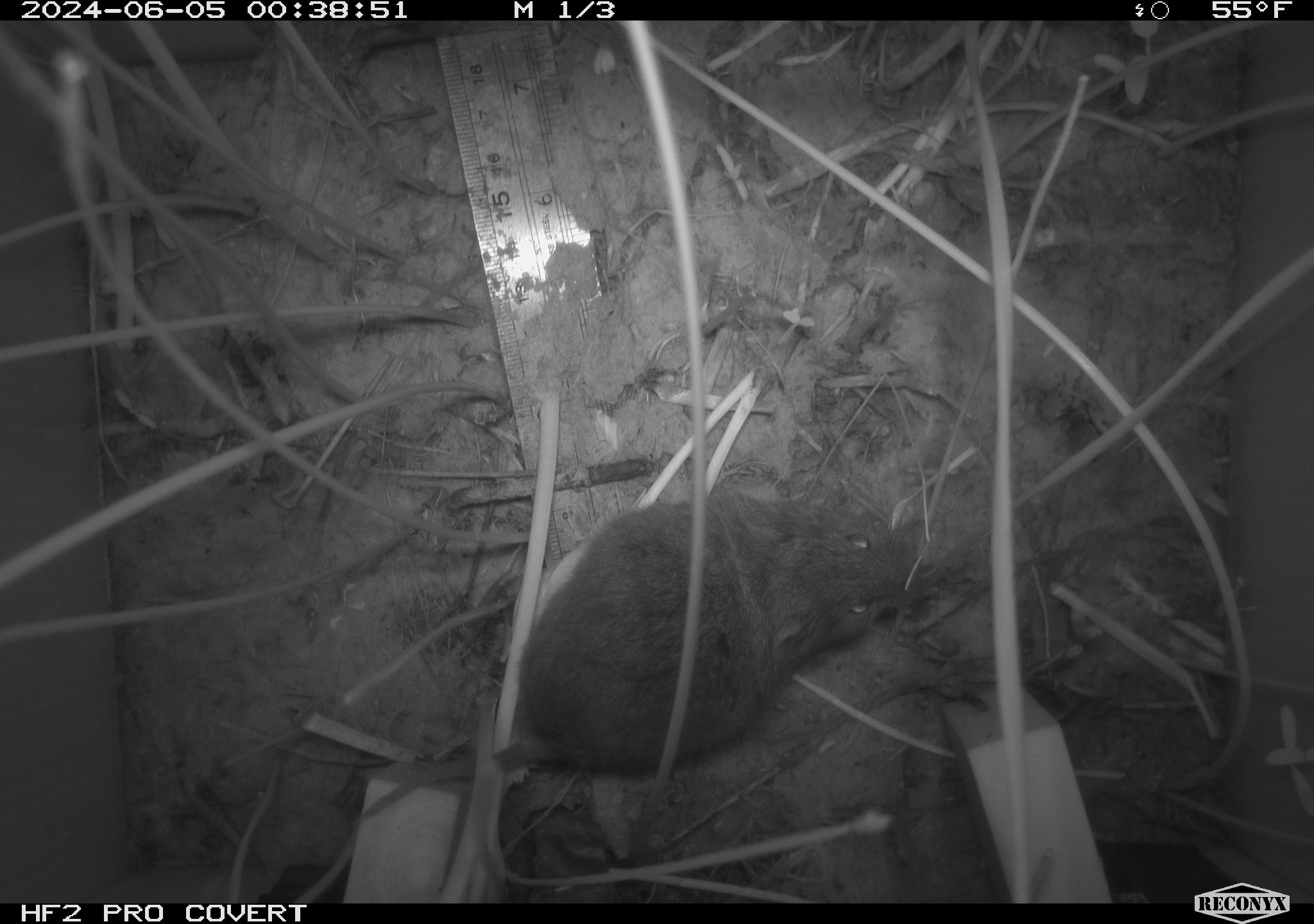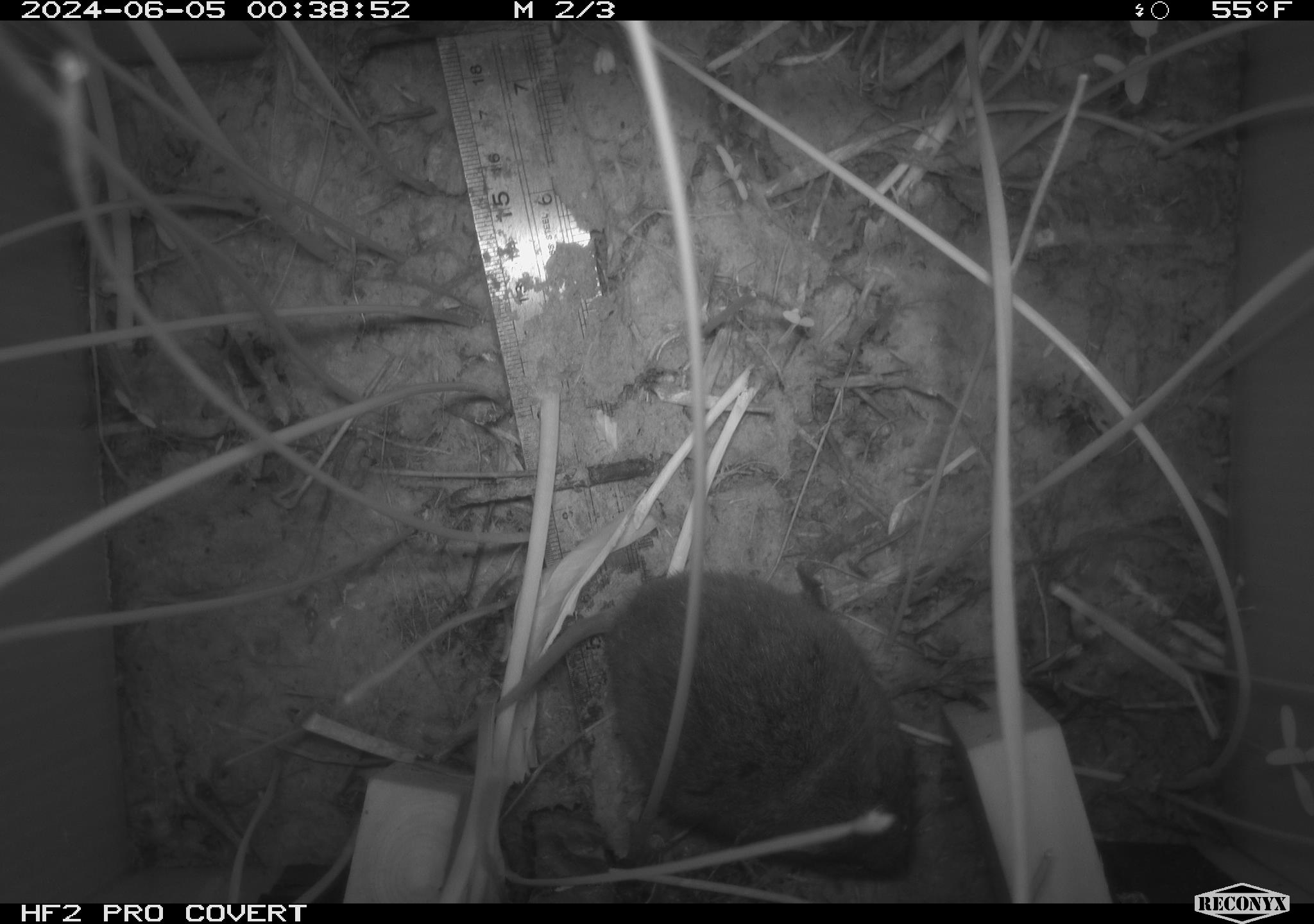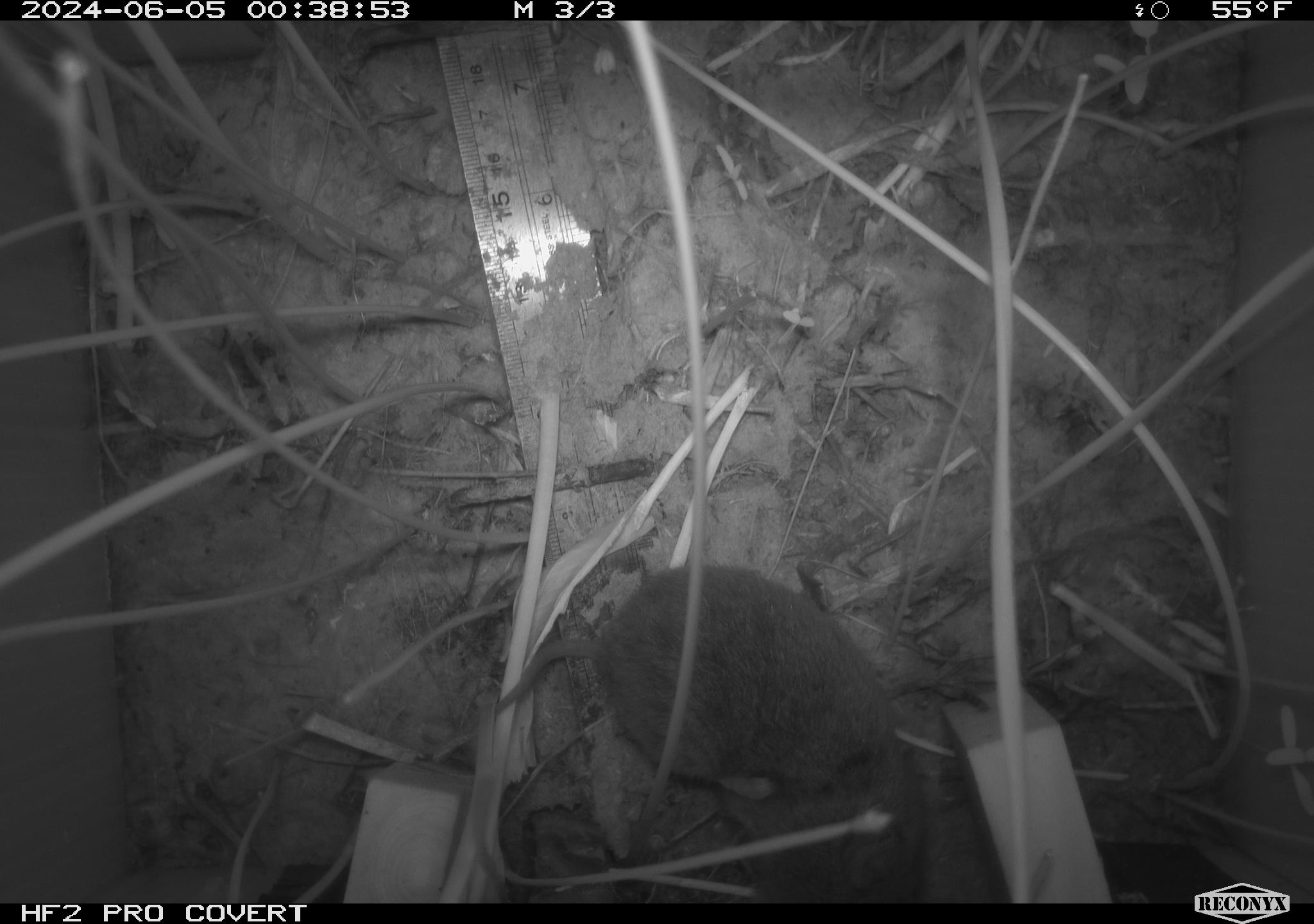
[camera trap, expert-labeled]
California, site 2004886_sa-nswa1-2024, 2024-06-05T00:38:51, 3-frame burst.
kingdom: Animalia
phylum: Chordata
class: Mammalia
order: Rodentia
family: Cricetidae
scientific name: Arvicolinae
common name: voles, lemmings, and muskrats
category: arvicolinae subfamily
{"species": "arvicolinae subfamily (voles, lemmings, and muskrats) (Arvicolinae)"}